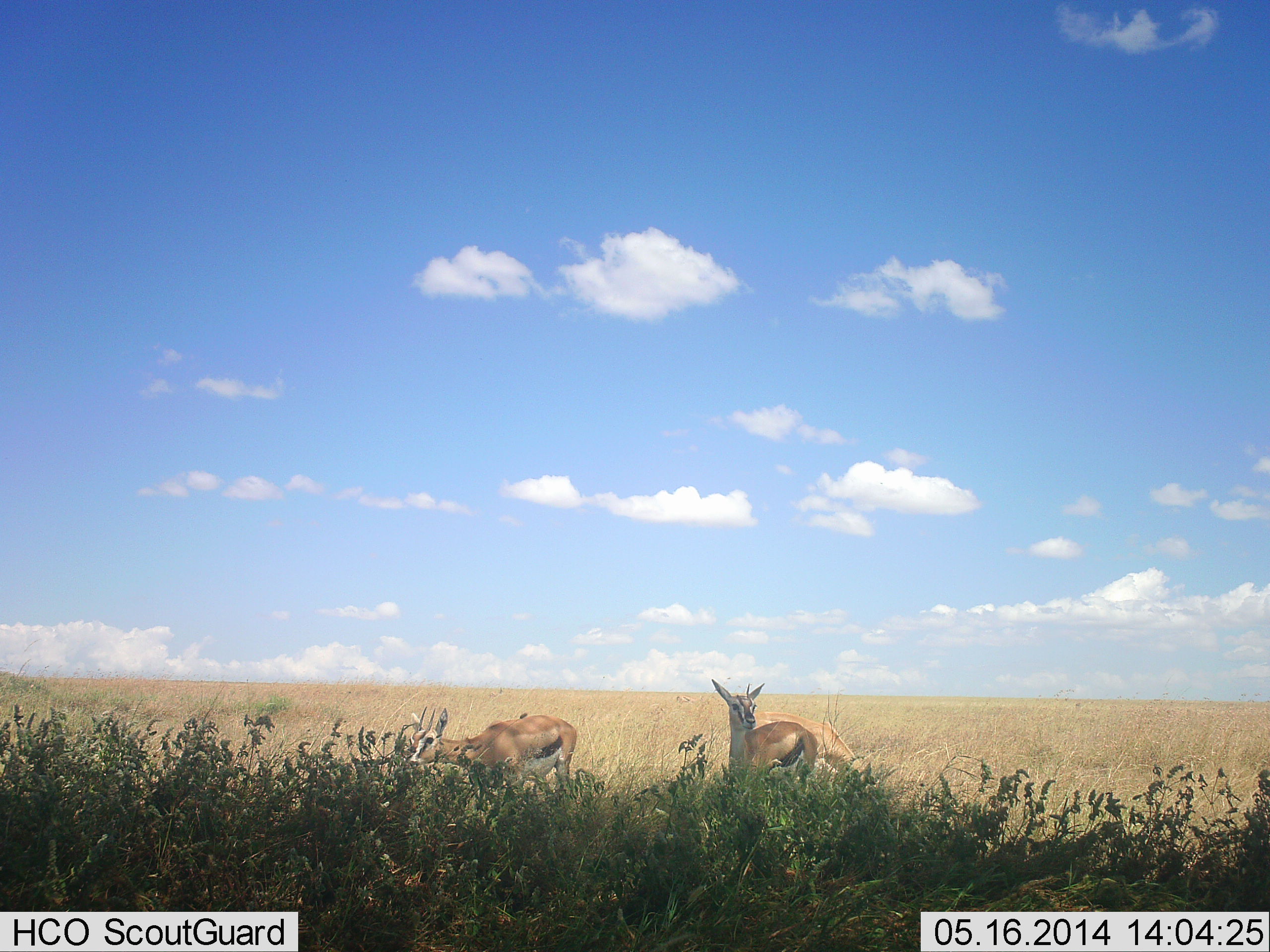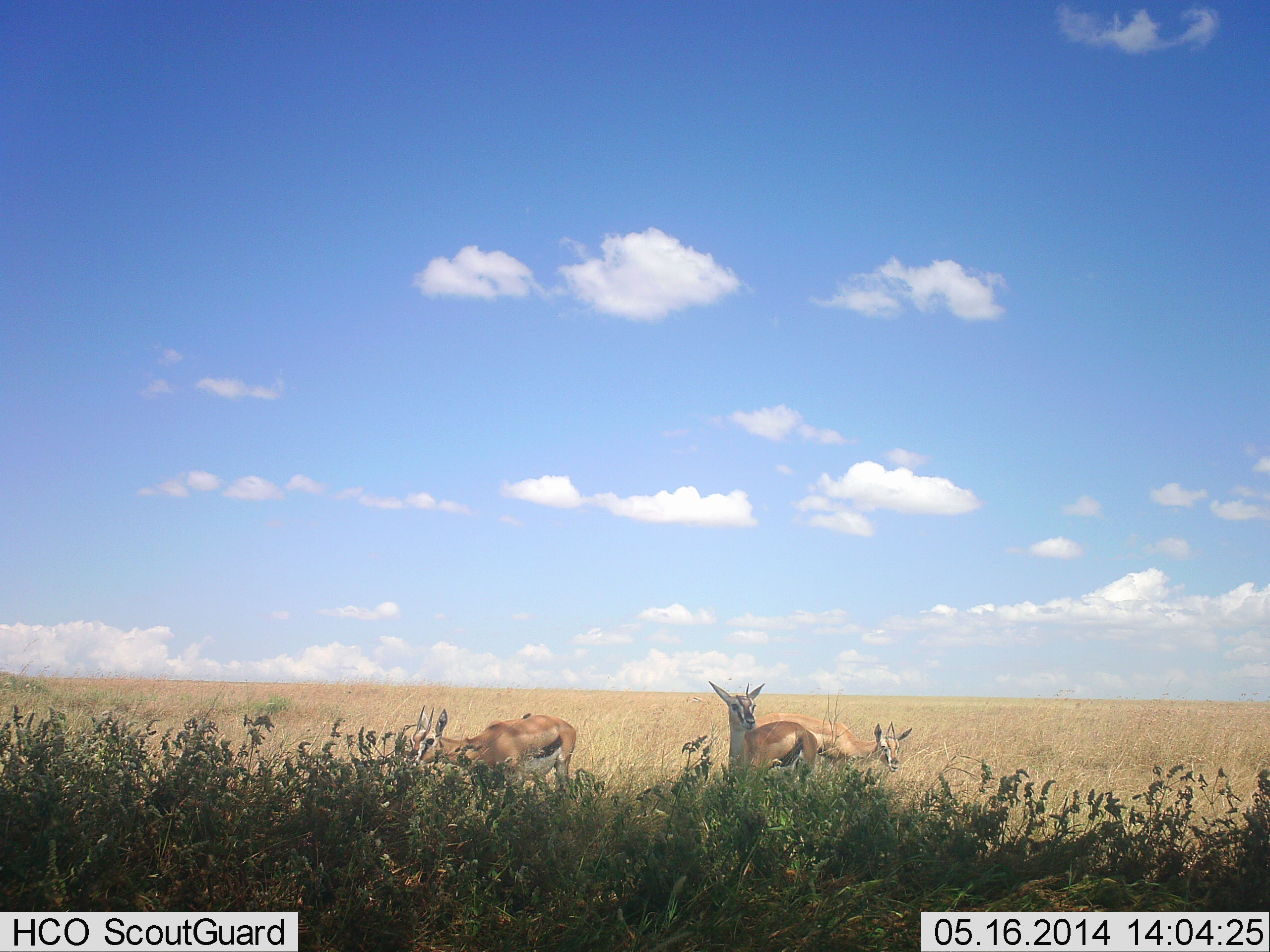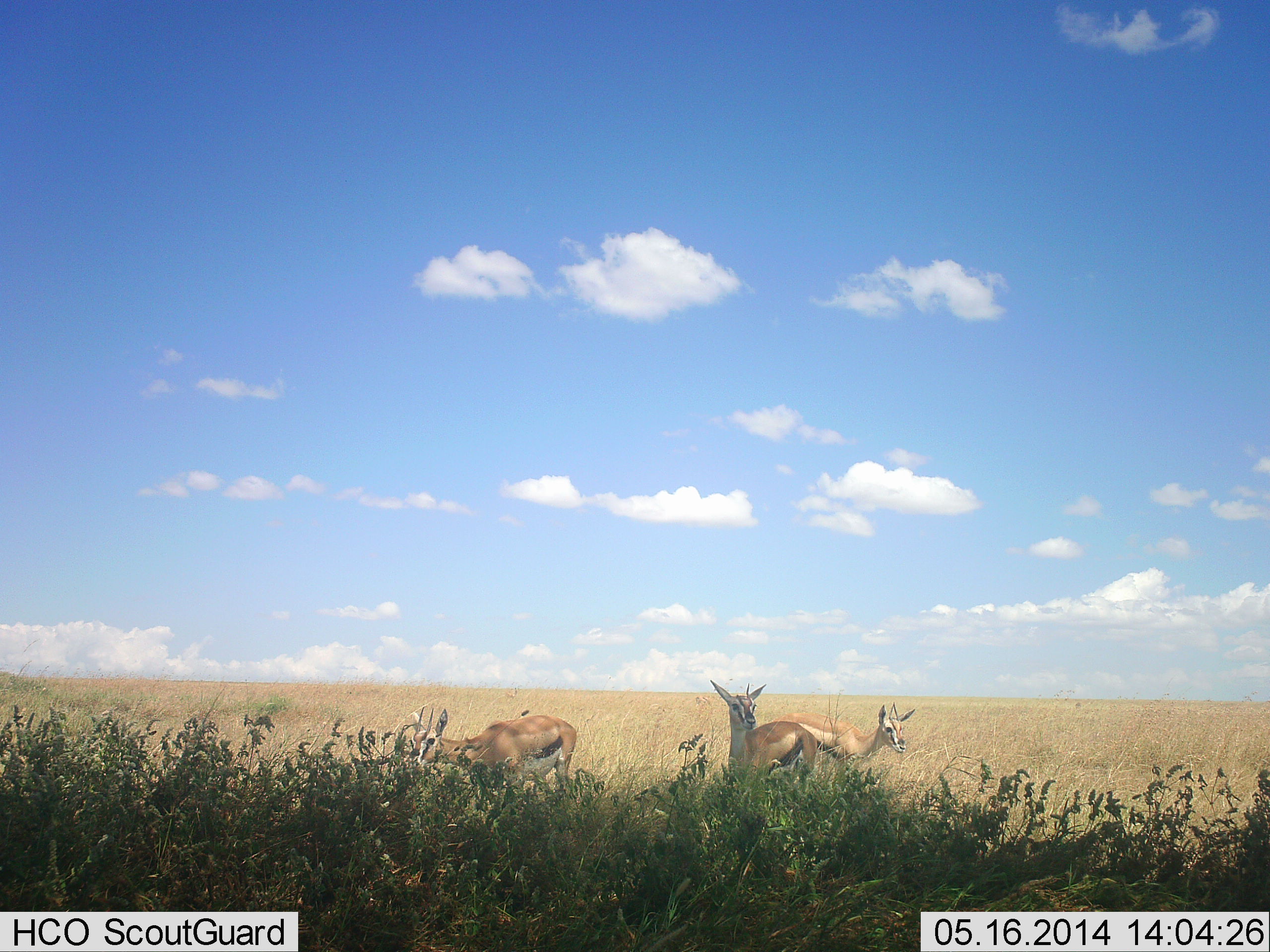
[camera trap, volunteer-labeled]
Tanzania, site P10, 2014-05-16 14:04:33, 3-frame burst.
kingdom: Animalia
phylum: Chordata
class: Mammalia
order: Artiodactyla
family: Bovidae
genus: Eudorcas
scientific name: Eudorcas thomsonii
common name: thomson's gazelle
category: gazellethomsons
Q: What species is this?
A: Gazellethomsons (thomson's gazelle) (Eudorcas thomsonii).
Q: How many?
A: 3.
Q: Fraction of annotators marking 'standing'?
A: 70%.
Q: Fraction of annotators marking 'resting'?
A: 10%.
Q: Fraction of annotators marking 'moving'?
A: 20%.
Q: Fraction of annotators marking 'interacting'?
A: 0%.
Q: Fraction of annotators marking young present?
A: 0%.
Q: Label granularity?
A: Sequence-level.